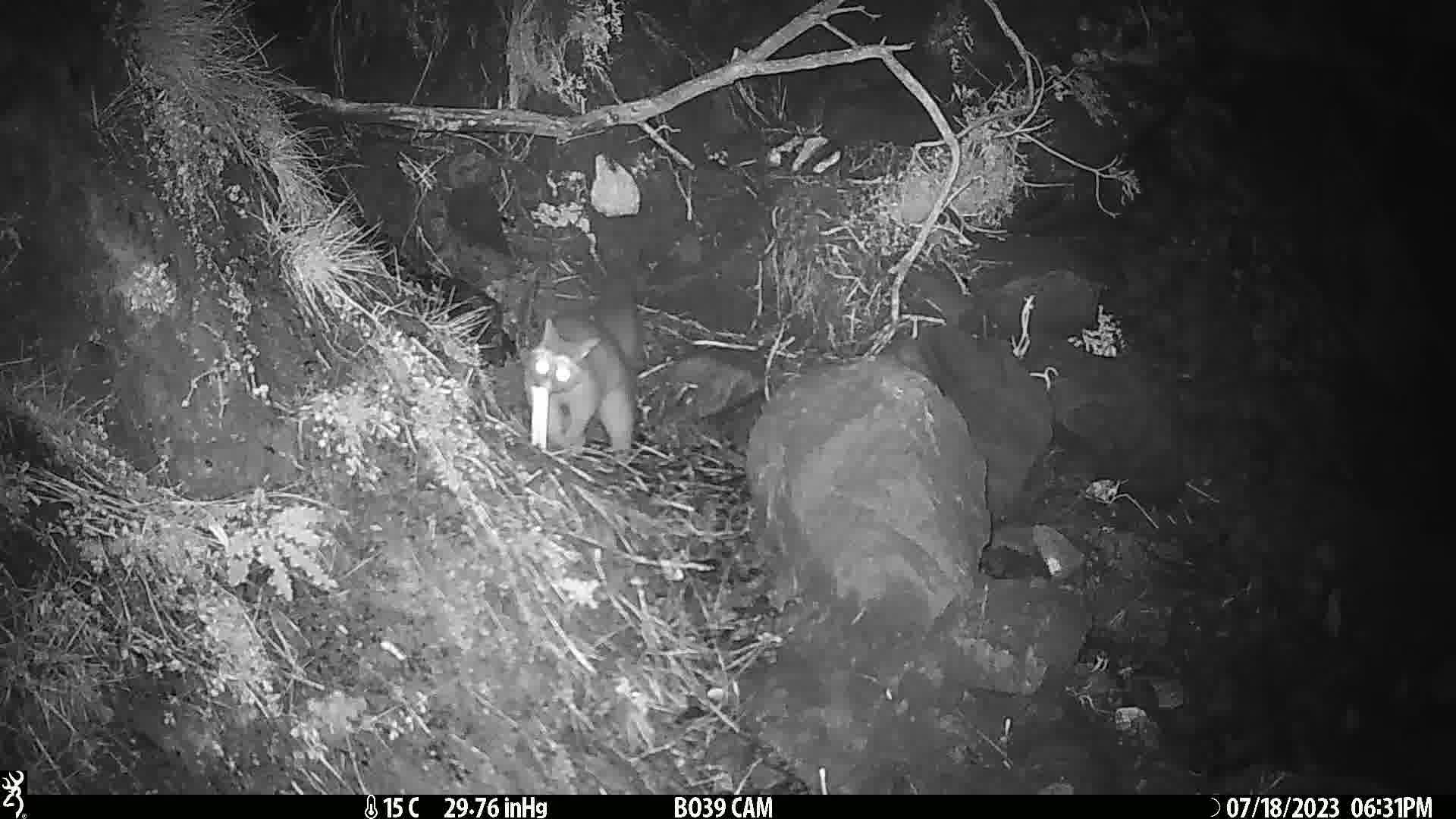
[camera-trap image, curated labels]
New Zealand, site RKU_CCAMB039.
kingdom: Animalia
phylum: Chordata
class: Mammalia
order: Diprotodontia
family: Phalangeridae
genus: Trichosurus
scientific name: Trichosurus vulpecula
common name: common brushtail possum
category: possum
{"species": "possum (common brushtail possum) (Trichosurus vulpecula)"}